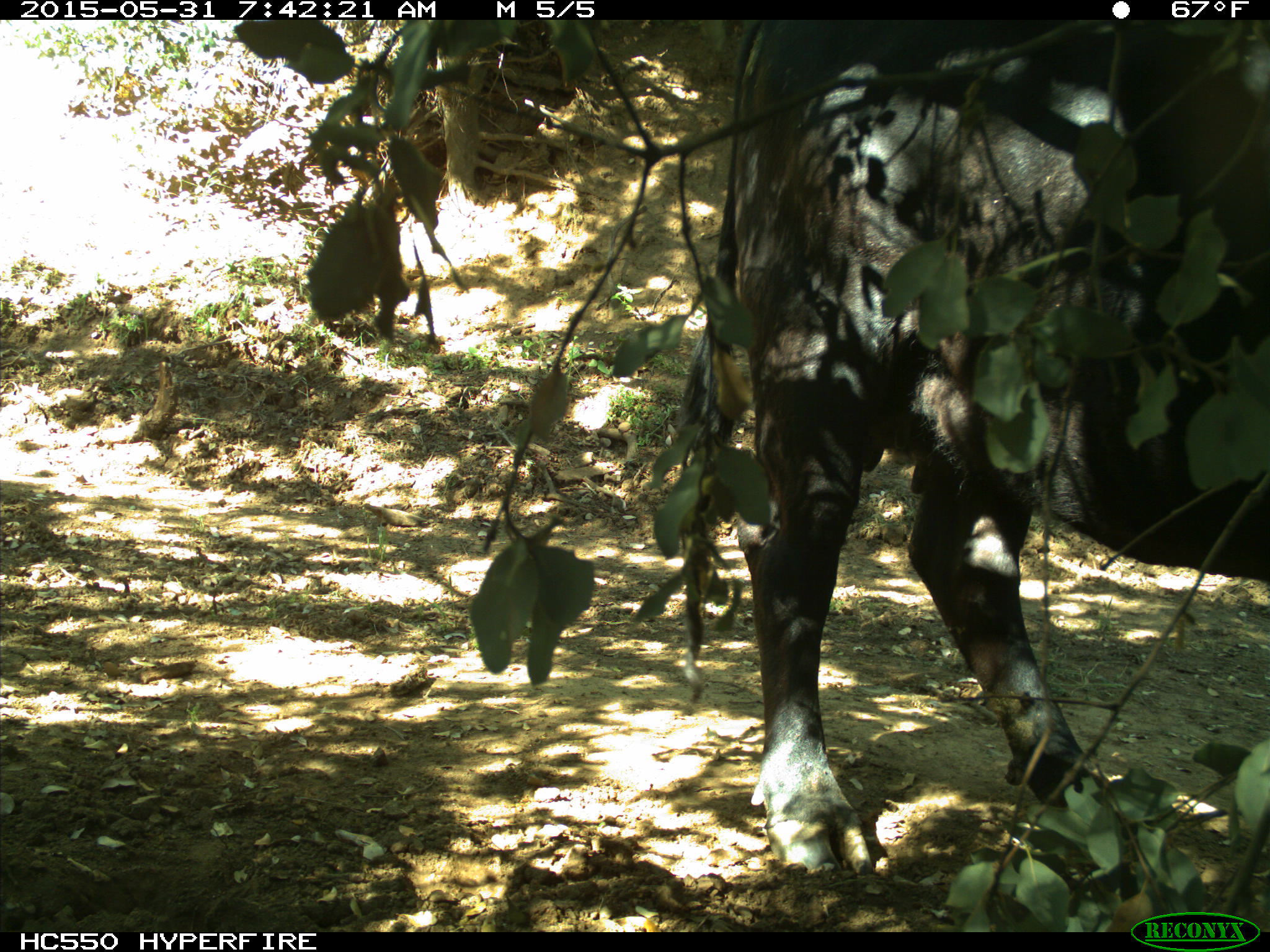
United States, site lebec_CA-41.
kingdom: Animalia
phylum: Chordata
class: Mammalia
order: Artiodactyla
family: Bovidae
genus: Bos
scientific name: Bos taurus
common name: domestic cow